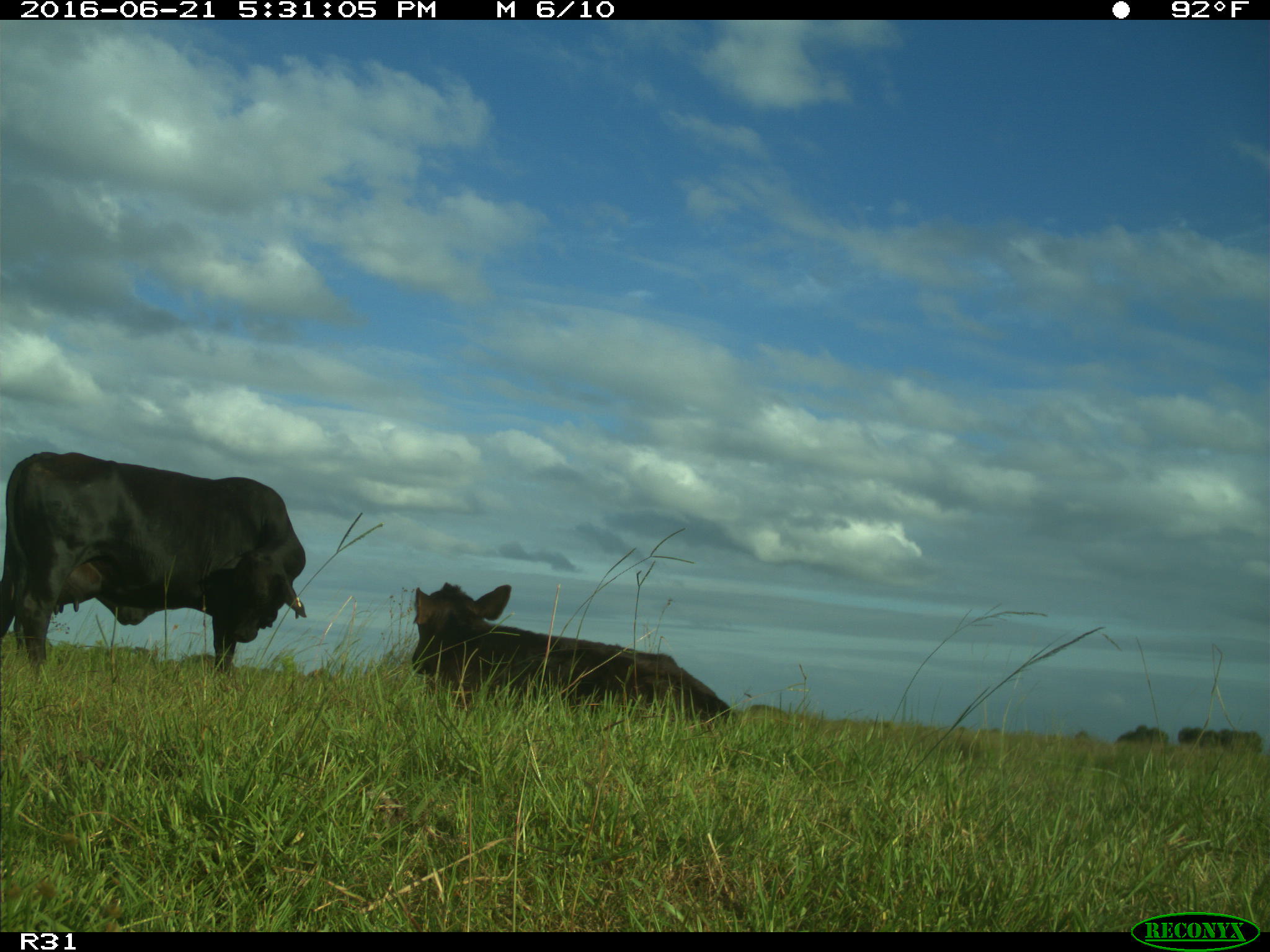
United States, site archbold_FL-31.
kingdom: Animalia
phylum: Chordata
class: Mammalia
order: Artiodactyla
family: Bovidae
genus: Bos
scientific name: Bos taurus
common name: domestic cow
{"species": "Bos taurus (domestic cow)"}